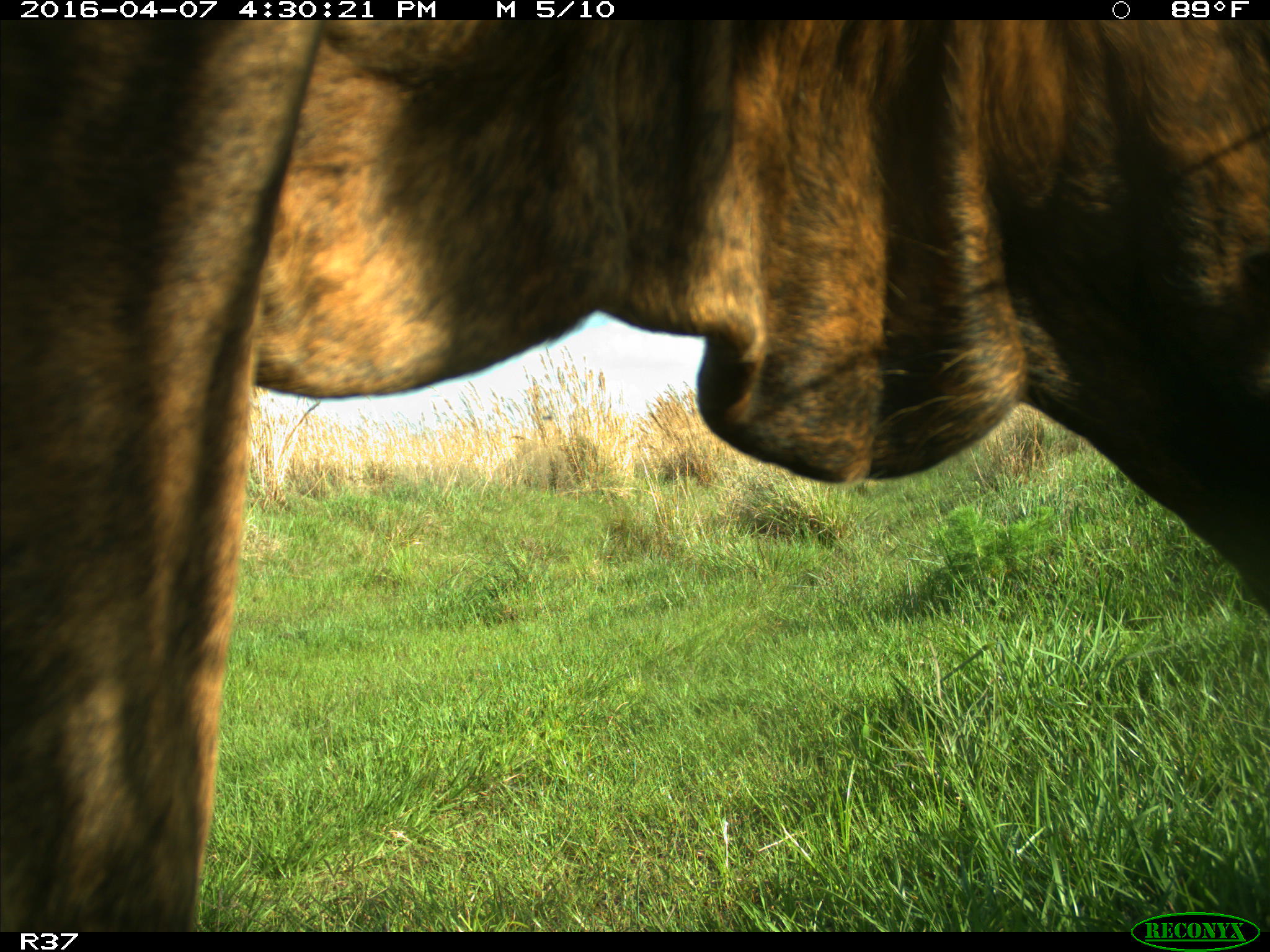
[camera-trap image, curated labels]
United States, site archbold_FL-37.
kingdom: Animalia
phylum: Chordata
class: Mammalia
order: Artiodactyla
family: Bovidae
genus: Bos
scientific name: Bos taurus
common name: domestic cow